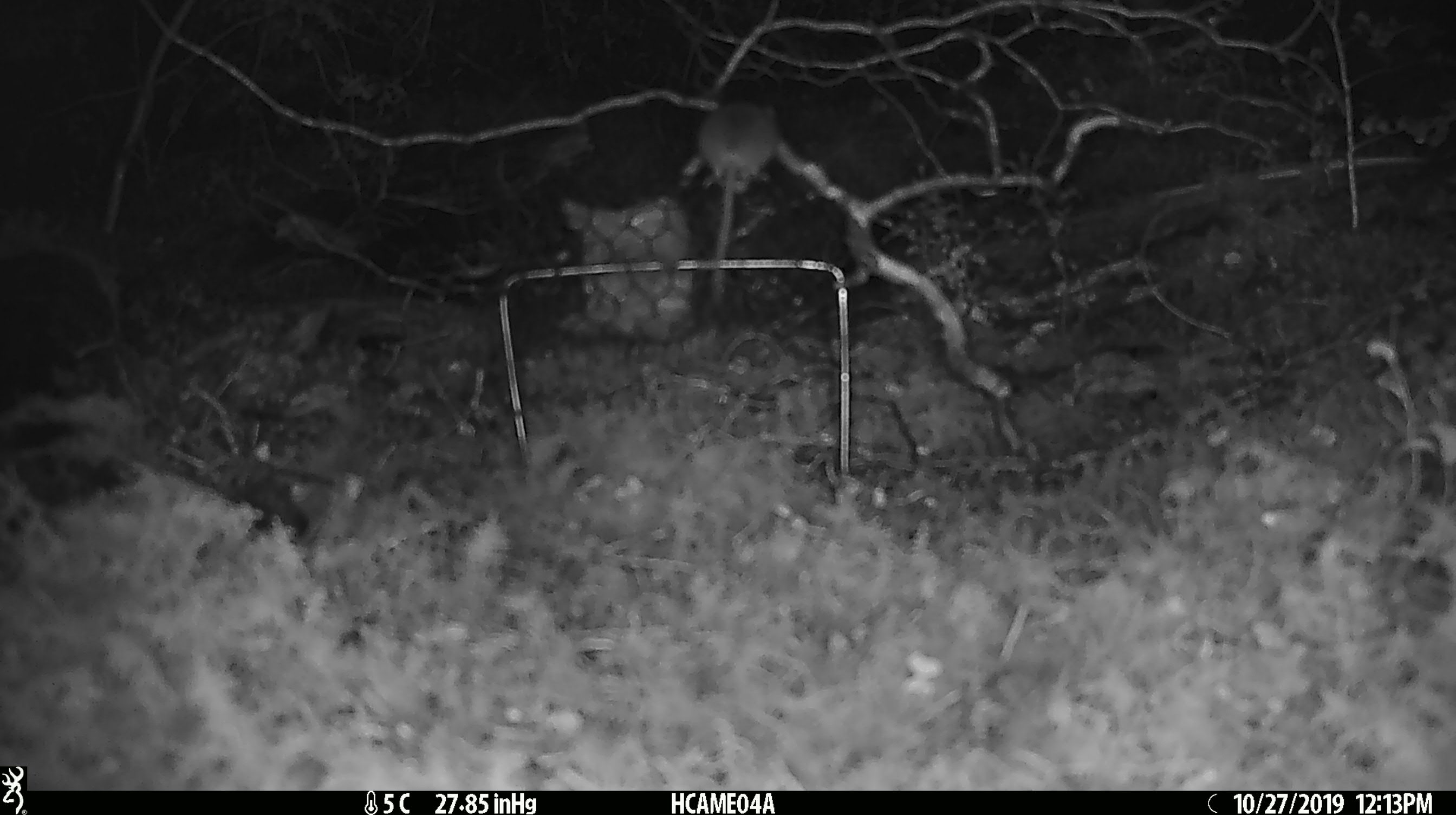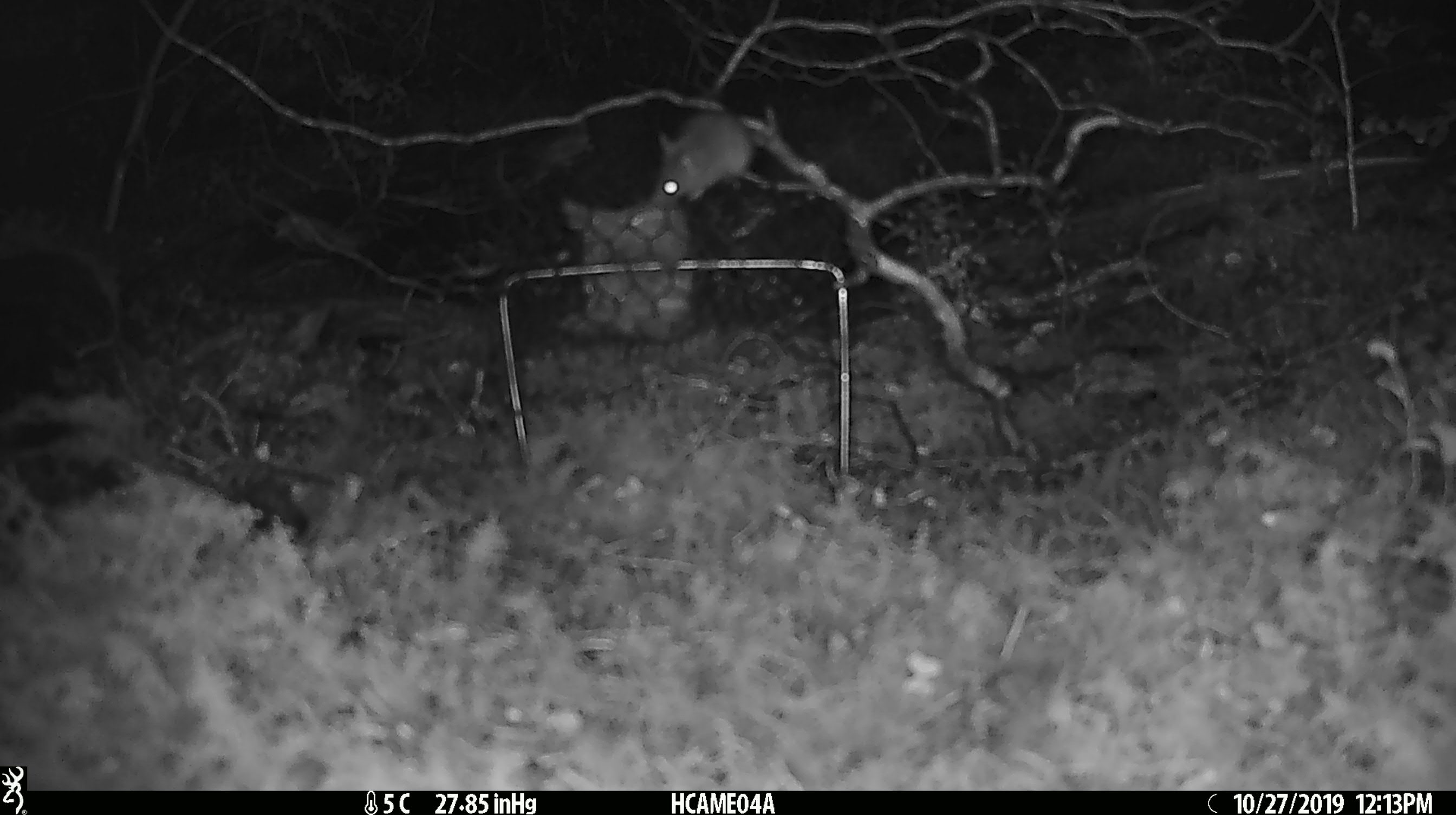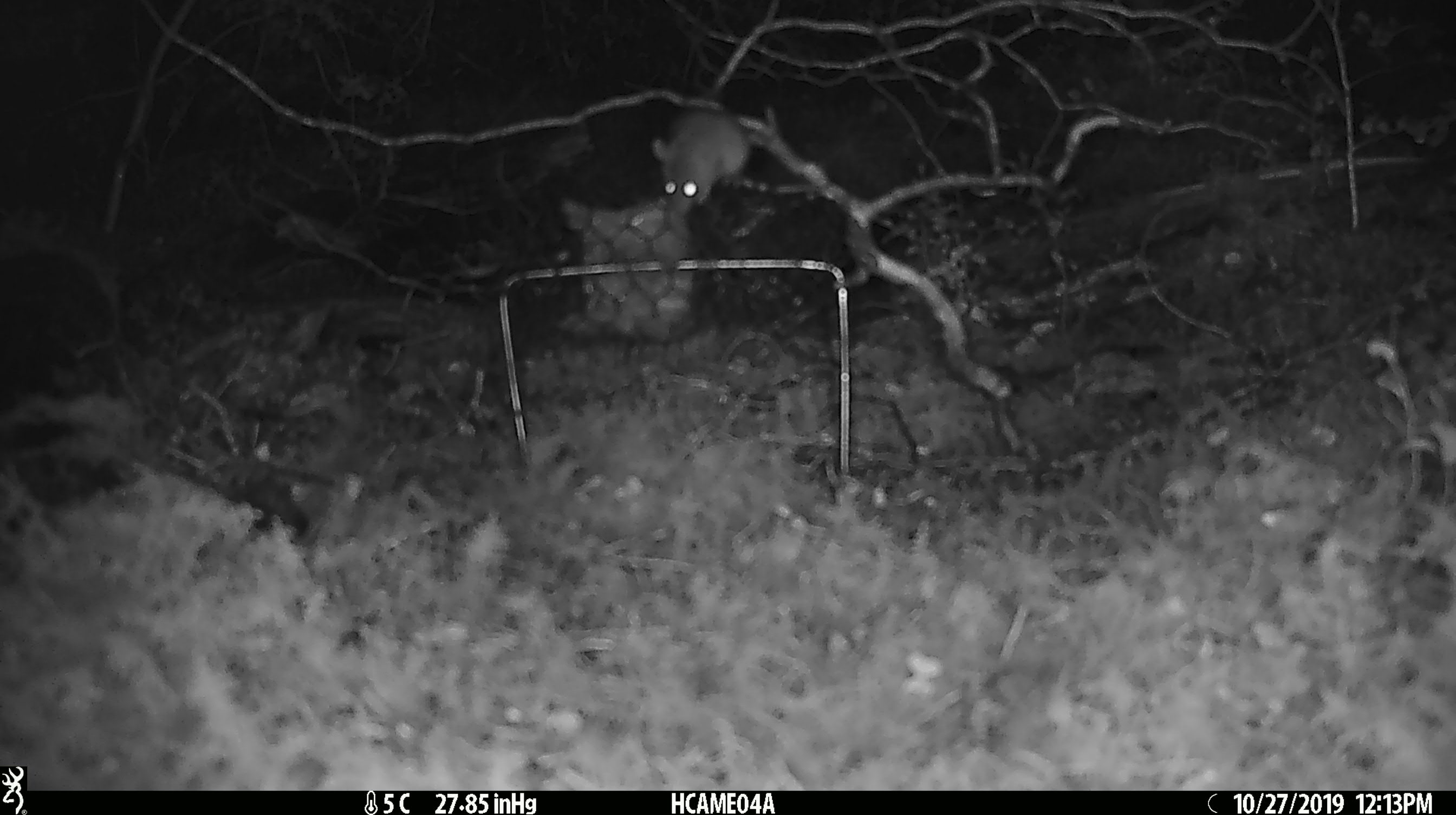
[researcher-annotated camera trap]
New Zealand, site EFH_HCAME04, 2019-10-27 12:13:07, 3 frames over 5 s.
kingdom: Animalia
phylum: Chordata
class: Mammalia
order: Rodentia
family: Muridae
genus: Mus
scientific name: Mus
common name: mouse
Mouse (Mus).